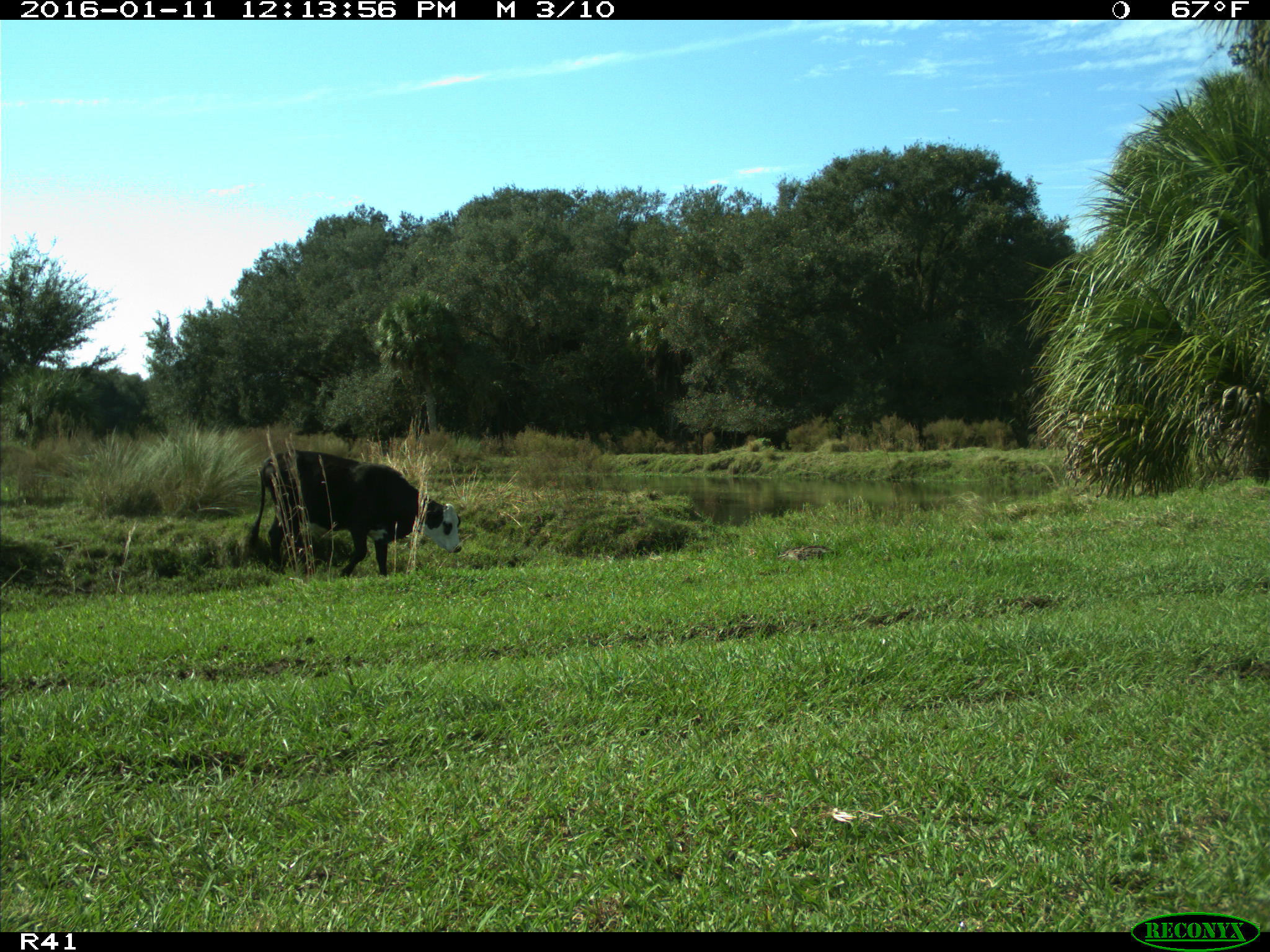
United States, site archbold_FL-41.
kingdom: Animalia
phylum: Chordata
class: Mammalia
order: Artiodactyla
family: Bovidae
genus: Bos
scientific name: Bos taurus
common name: domestic cow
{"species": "Bos taurus (domestic cow)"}